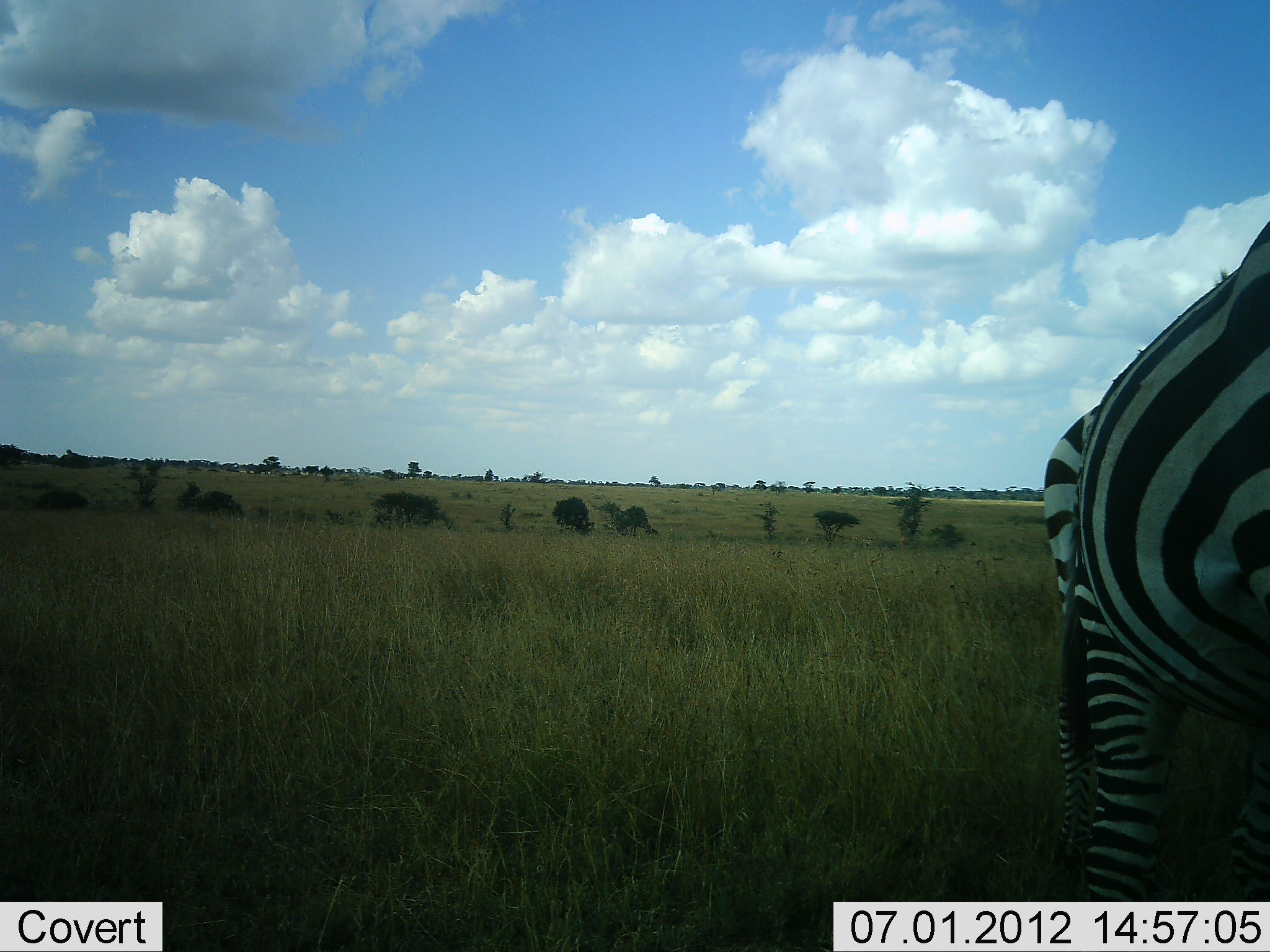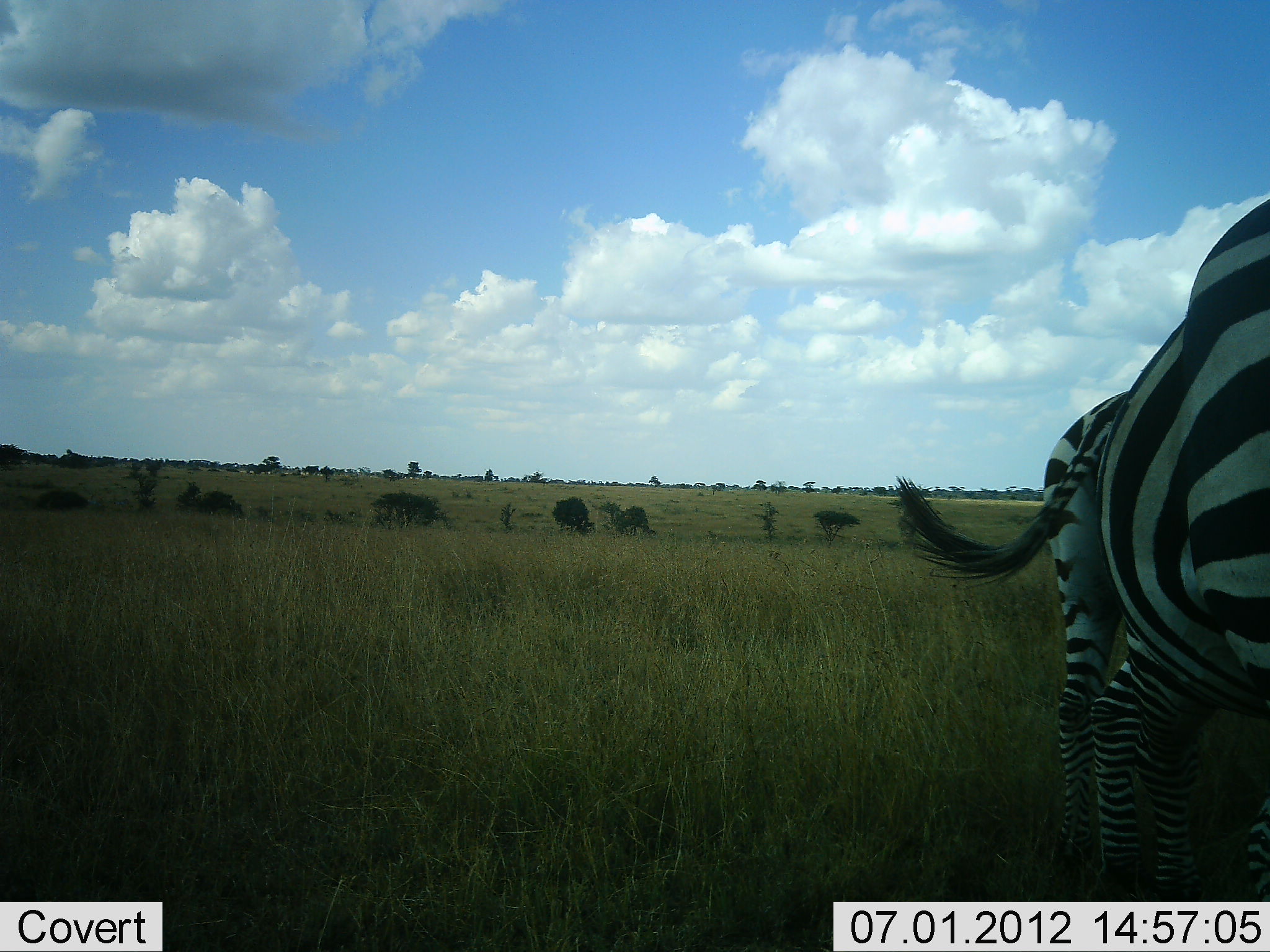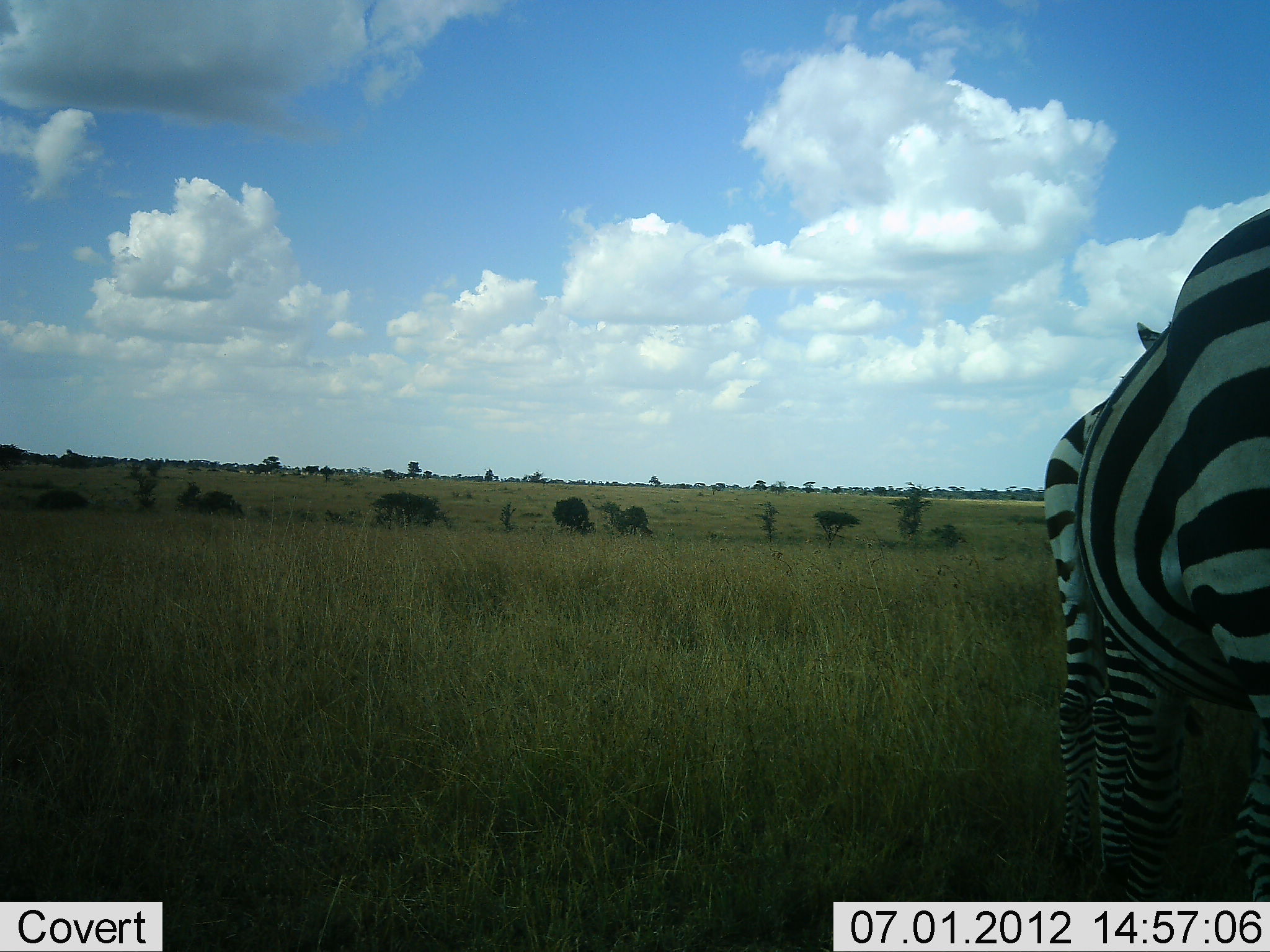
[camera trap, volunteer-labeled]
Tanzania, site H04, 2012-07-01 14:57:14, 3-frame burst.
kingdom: Animalia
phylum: Chordata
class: Mammalia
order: Perissodactyla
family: Equidae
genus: Equus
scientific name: Equus quagga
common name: plains zebra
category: zebra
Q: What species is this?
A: Zebra (plains zebra) (Equus quagga).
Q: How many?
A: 2.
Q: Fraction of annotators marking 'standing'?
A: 100%.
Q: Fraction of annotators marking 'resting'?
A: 10%.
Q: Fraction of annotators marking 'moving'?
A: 0%.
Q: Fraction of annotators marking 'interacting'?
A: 10%.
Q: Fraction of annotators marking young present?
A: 0%.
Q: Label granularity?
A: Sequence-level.